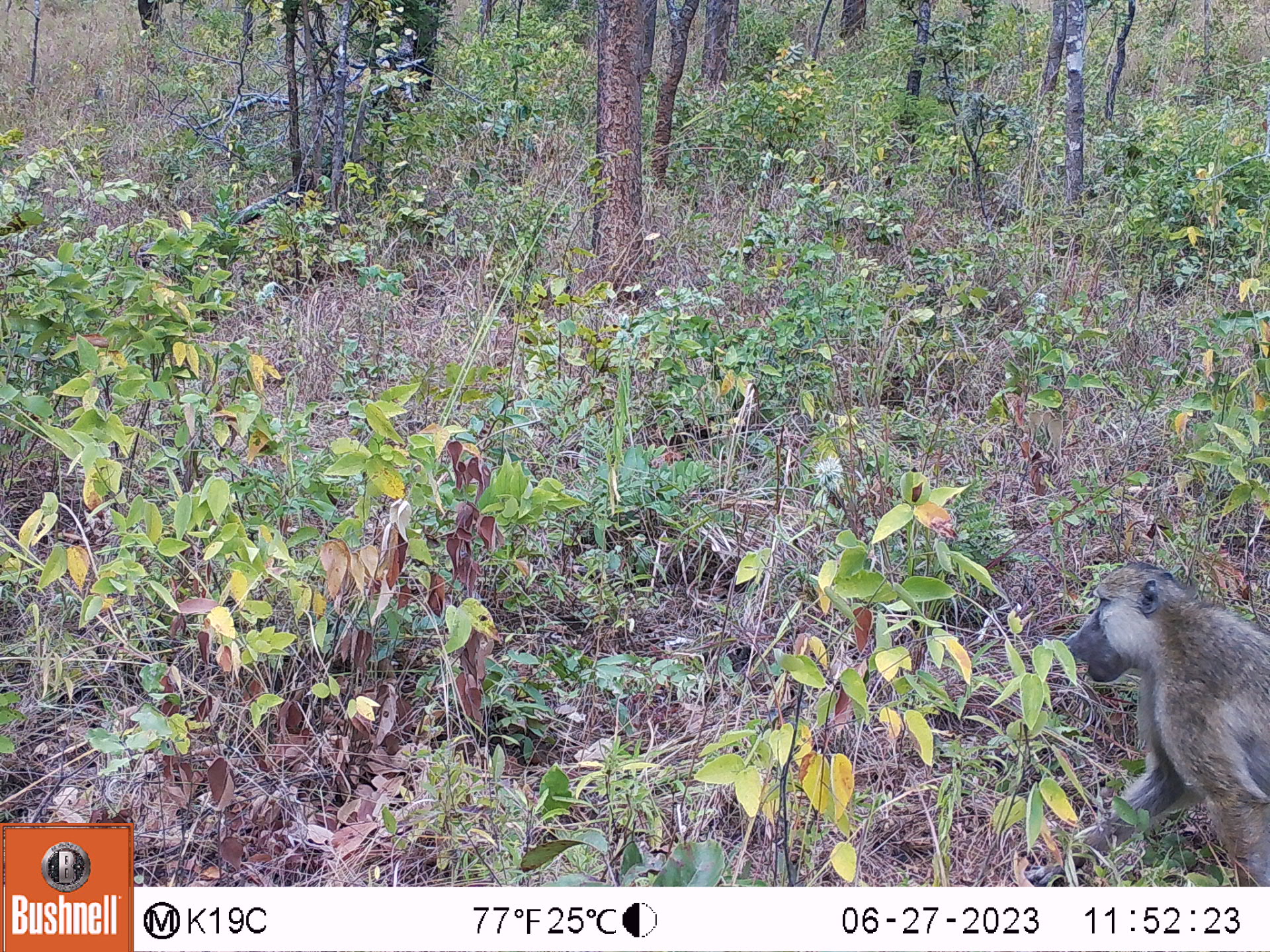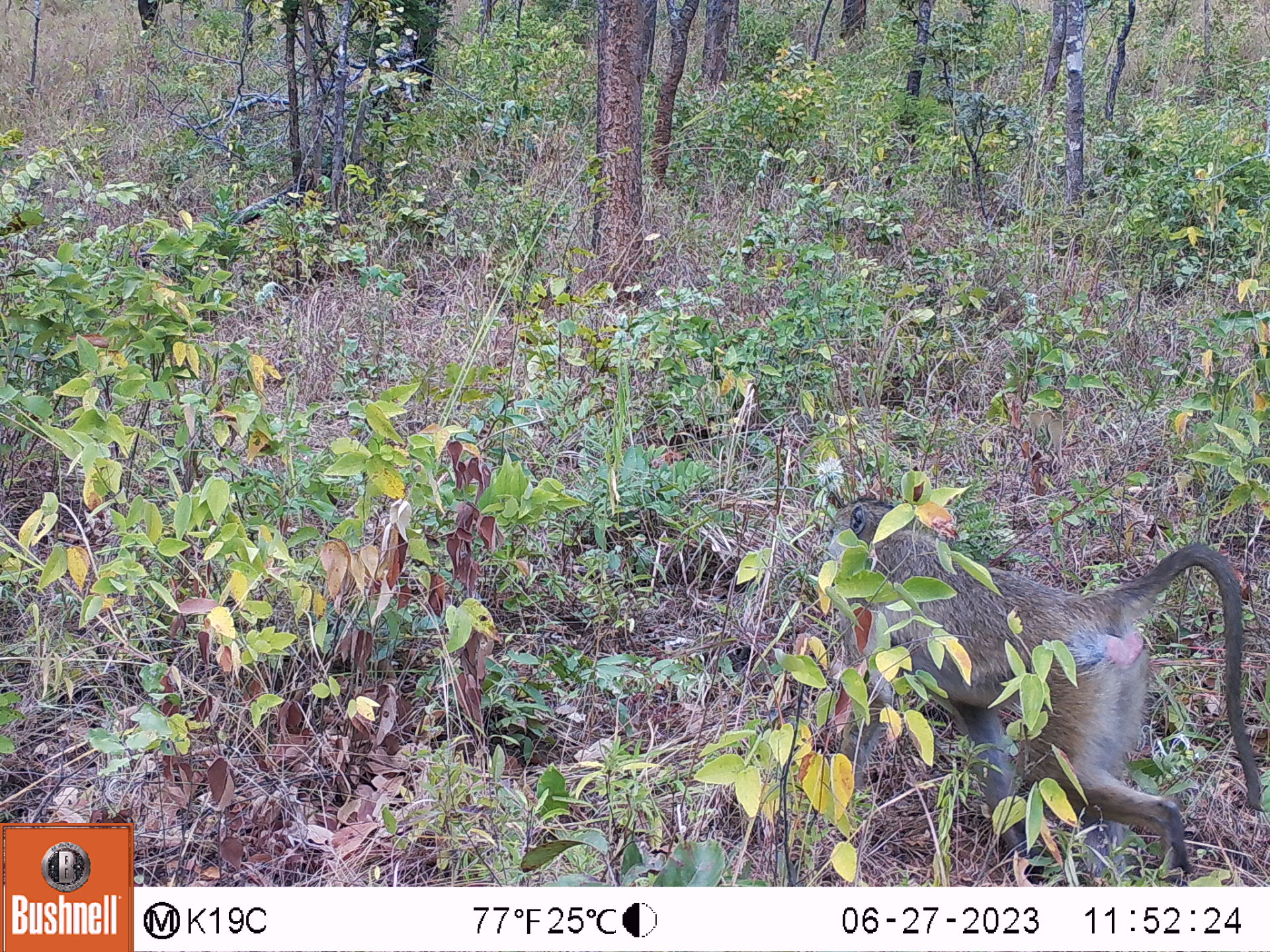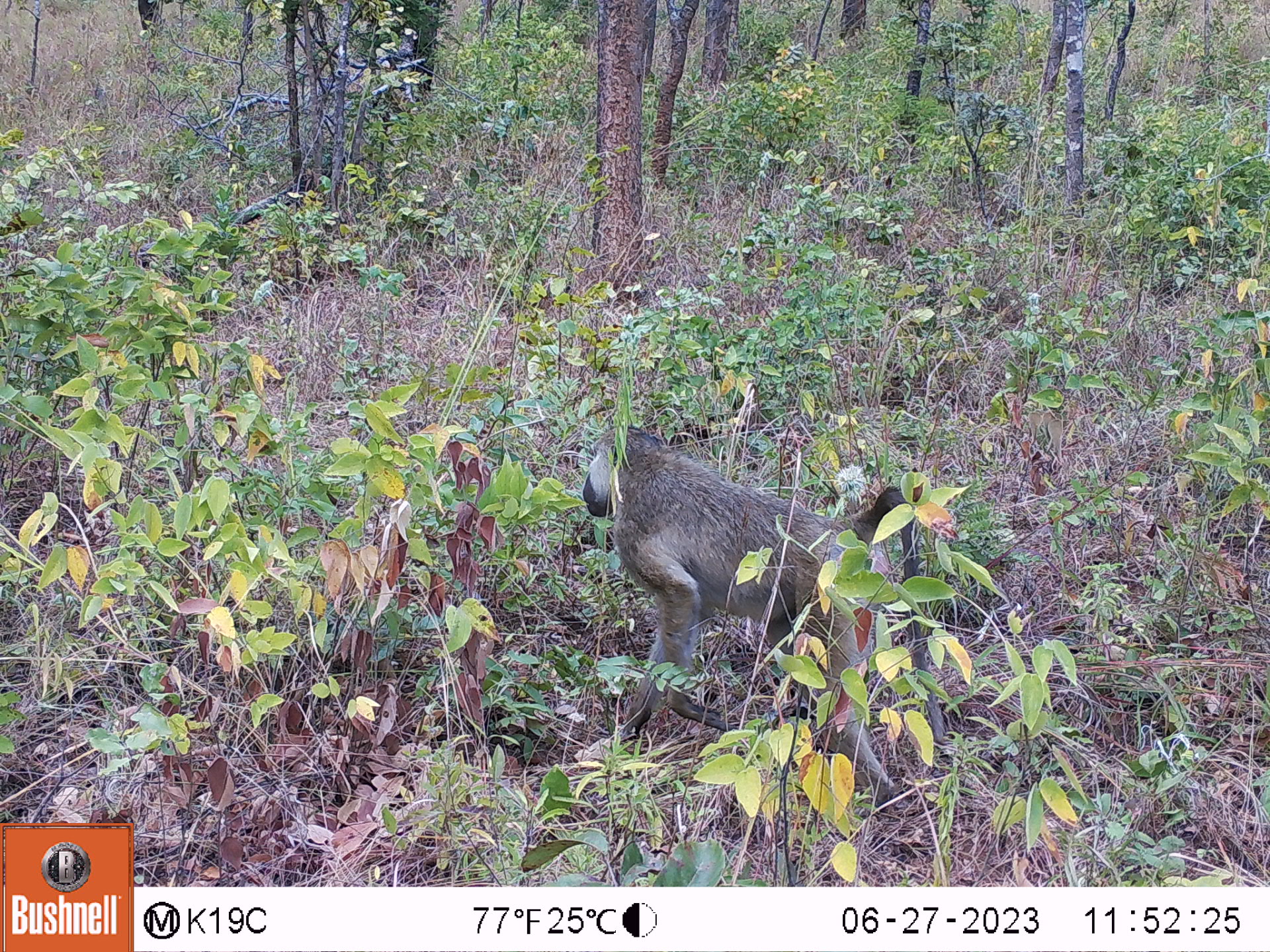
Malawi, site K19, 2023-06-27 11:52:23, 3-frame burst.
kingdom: Animalia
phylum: Chordata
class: Mammalia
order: Primates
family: Cercopithecidae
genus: Papio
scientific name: Papio cynocephalus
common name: yellow baboon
Yellow baboon (Papio cynocephalus), count 1.